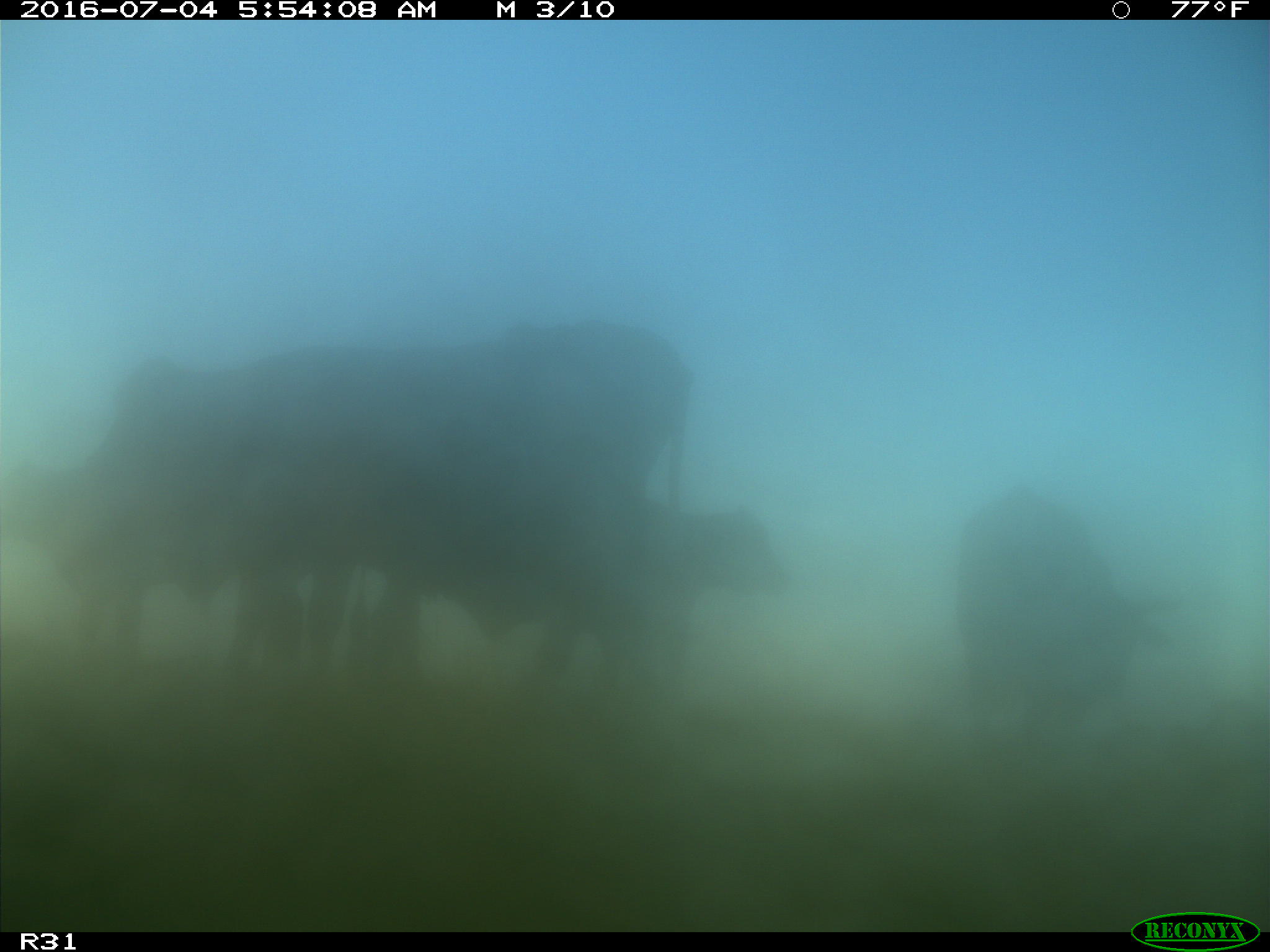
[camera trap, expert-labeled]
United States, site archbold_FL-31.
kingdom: Animalia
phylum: Chordata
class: Mammalia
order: Artiodactyla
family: Bovidae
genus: Bos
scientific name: Bos taurus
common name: domestic cow